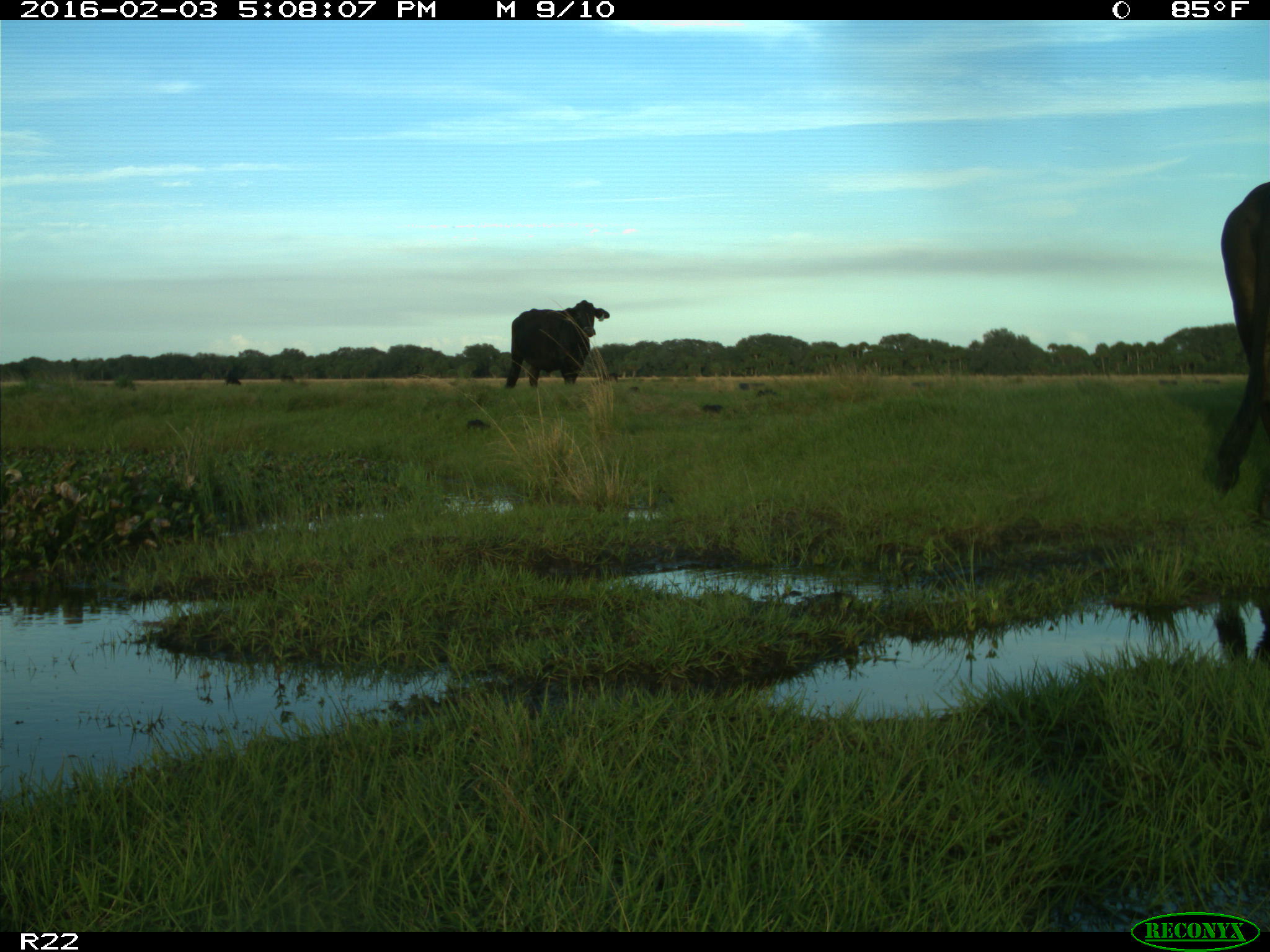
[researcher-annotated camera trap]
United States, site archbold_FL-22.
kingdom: Animalia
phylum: Chordata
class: Mammalia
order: Artiodactyla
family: Bovidae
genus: Bos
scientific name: Bos taurus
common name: domestic cow